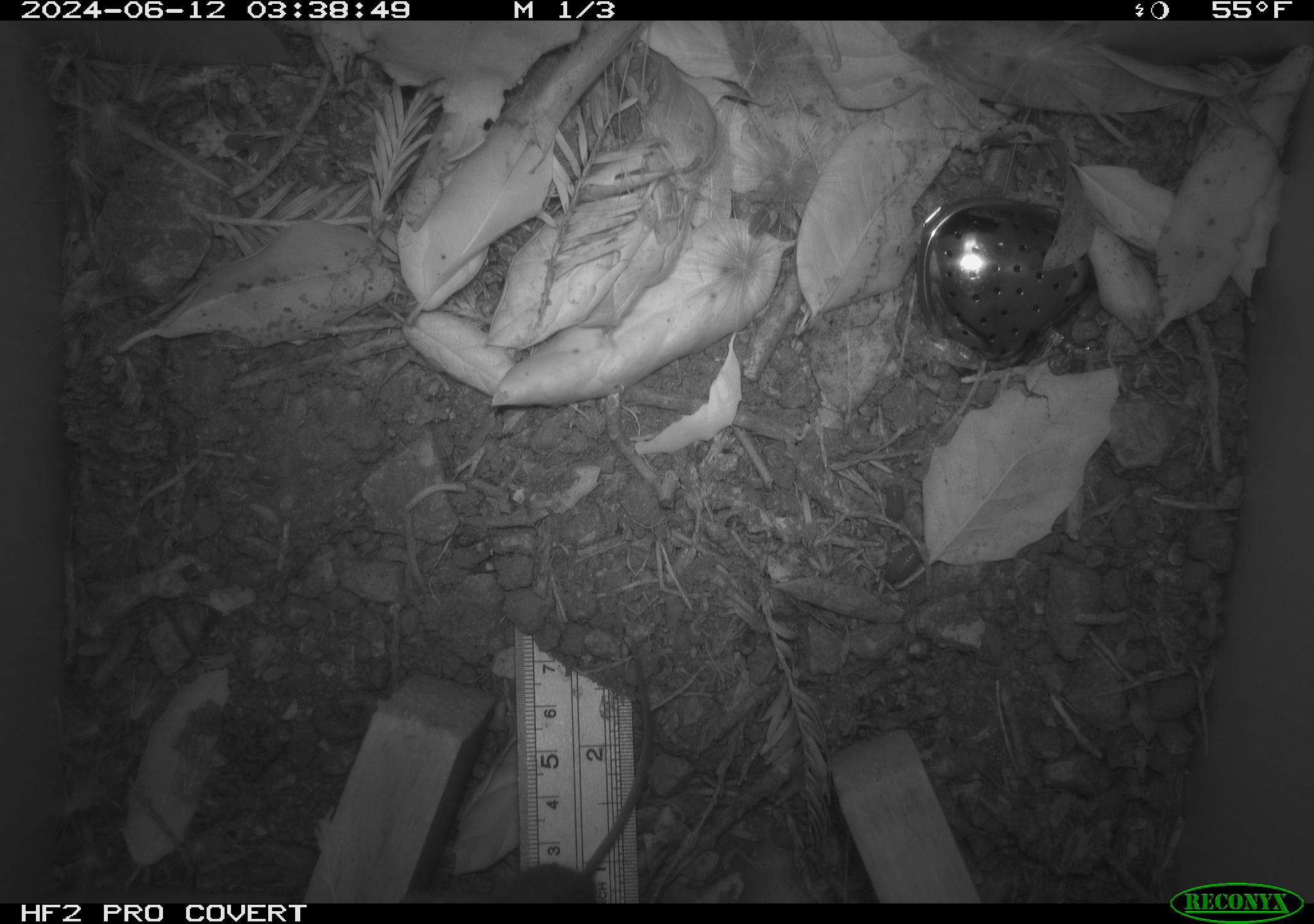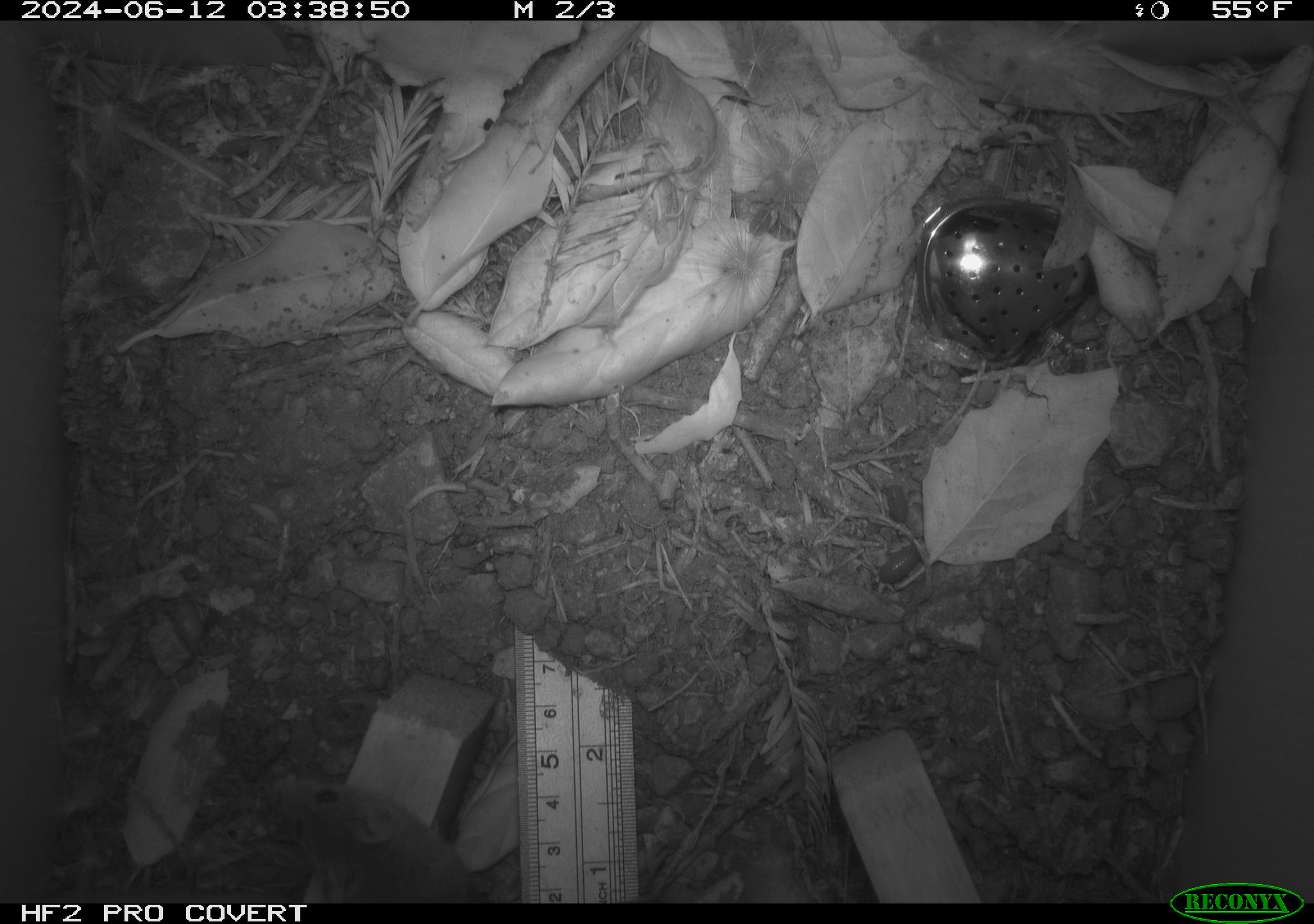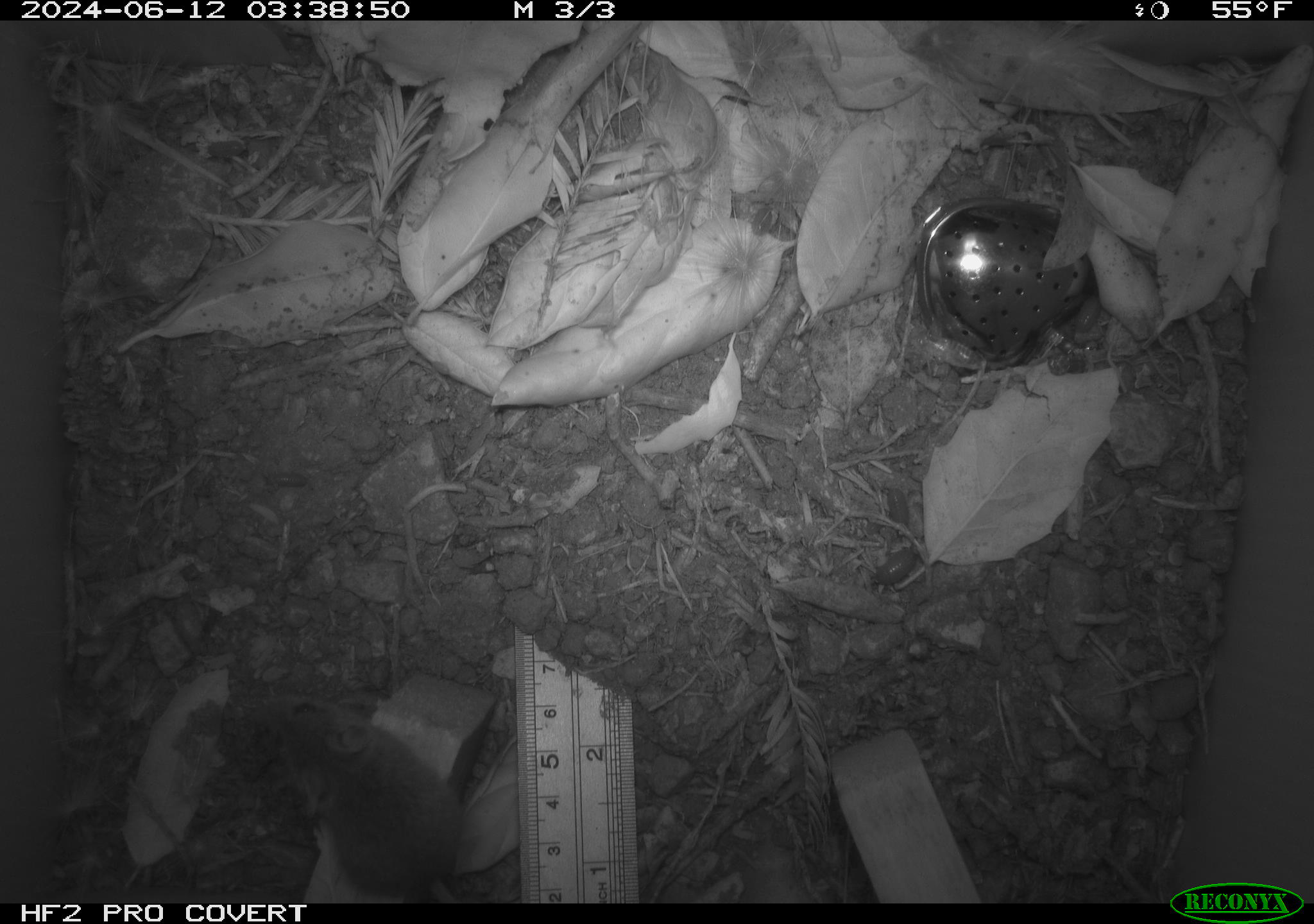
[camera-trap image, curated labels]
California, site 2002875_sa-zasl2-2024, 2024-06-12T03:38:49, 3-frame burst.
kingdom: Animalia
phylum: Chordata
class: Mammalia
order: Rodentia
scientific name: Rodentia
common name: rodent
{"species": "rodent (Rodentia)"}